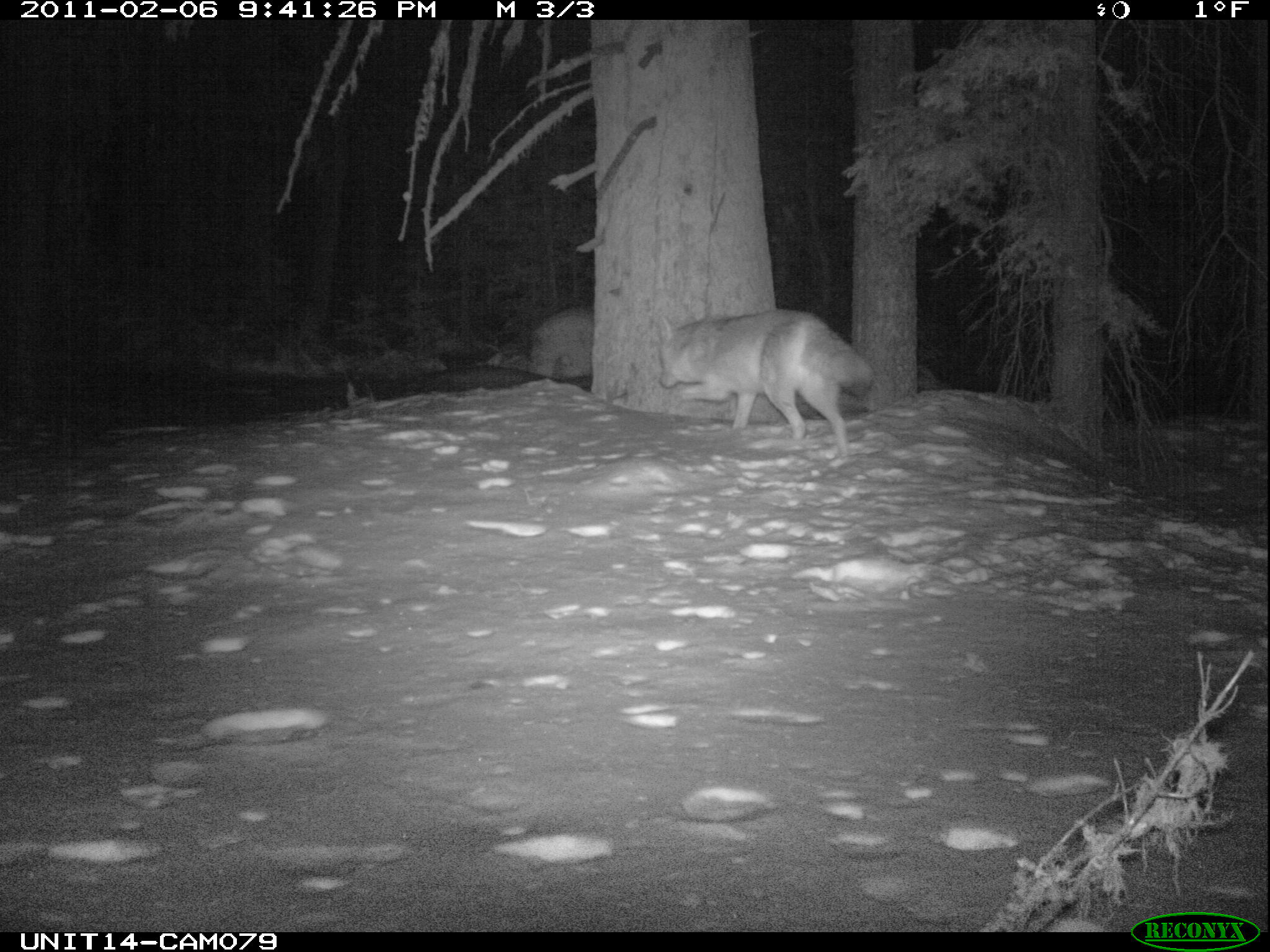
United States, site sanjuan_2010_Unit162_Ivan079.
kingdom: Animalia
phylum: Chordata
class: Mammalia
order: Carnivora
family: Canidae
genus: Canis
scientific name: Canis latrans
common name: coyote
Canis latrans (coyote).